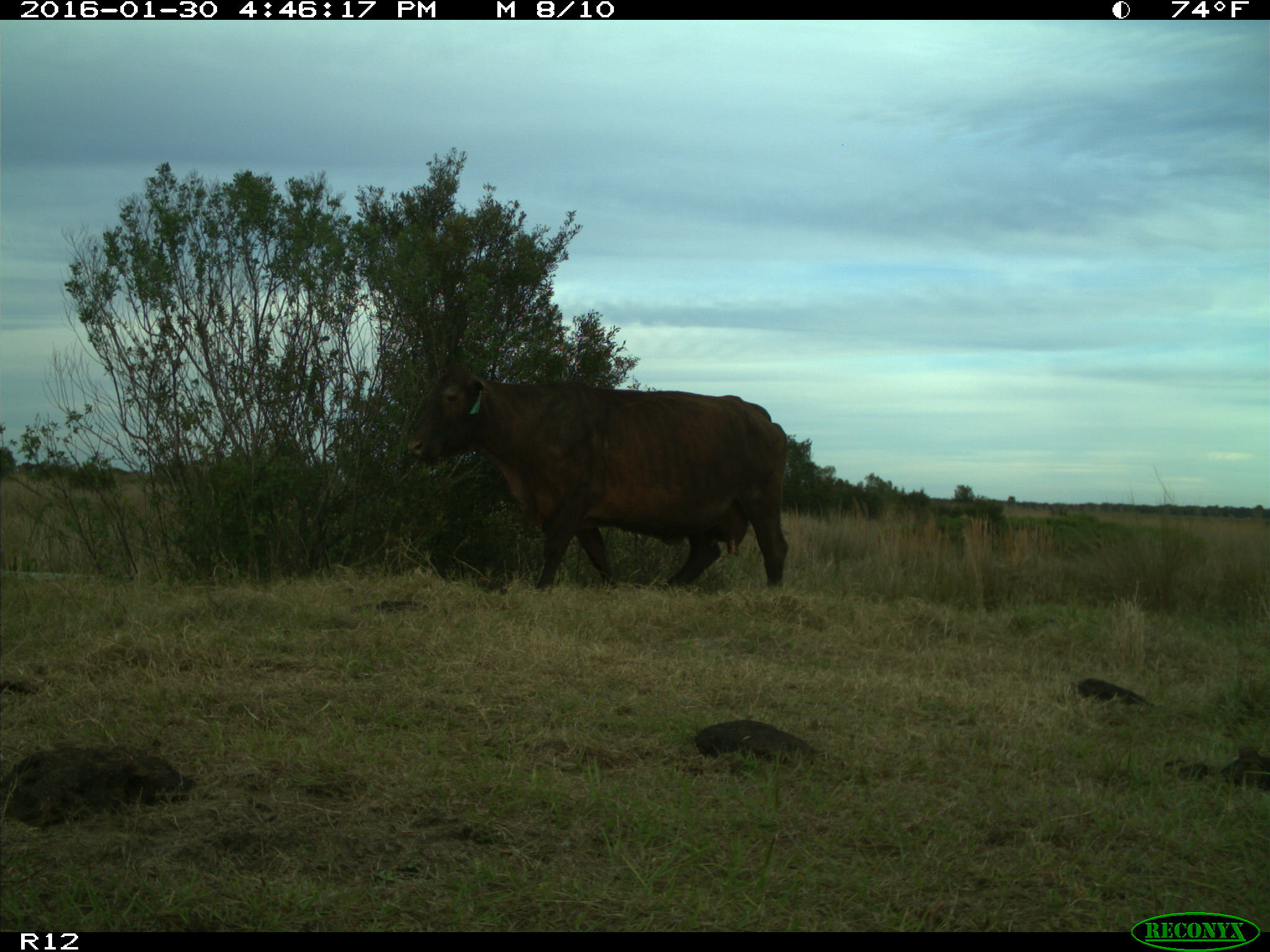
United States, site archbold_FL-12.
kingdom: Animalia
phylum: Chordata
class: Mammalia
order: Artiodactyla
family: Bovidae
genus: Bos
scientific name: Bos taurus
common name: domestic cow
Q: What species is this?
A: Bos taurus (domestic cow).